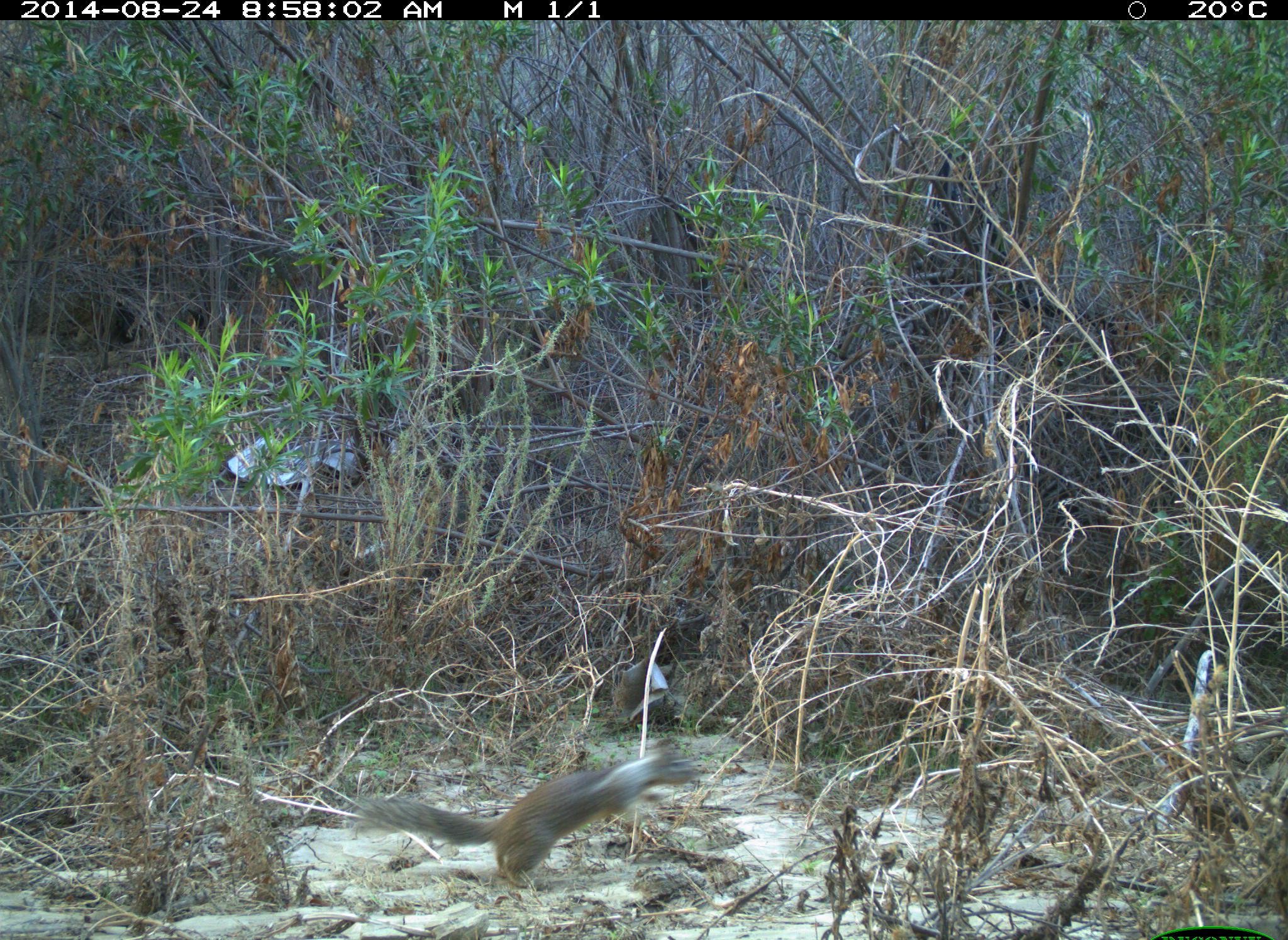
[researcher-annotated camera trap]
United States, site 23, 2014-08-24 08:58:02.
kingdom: Animalia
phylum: Chordata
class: Aves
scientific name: Aves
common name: bird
Bird (Aves).